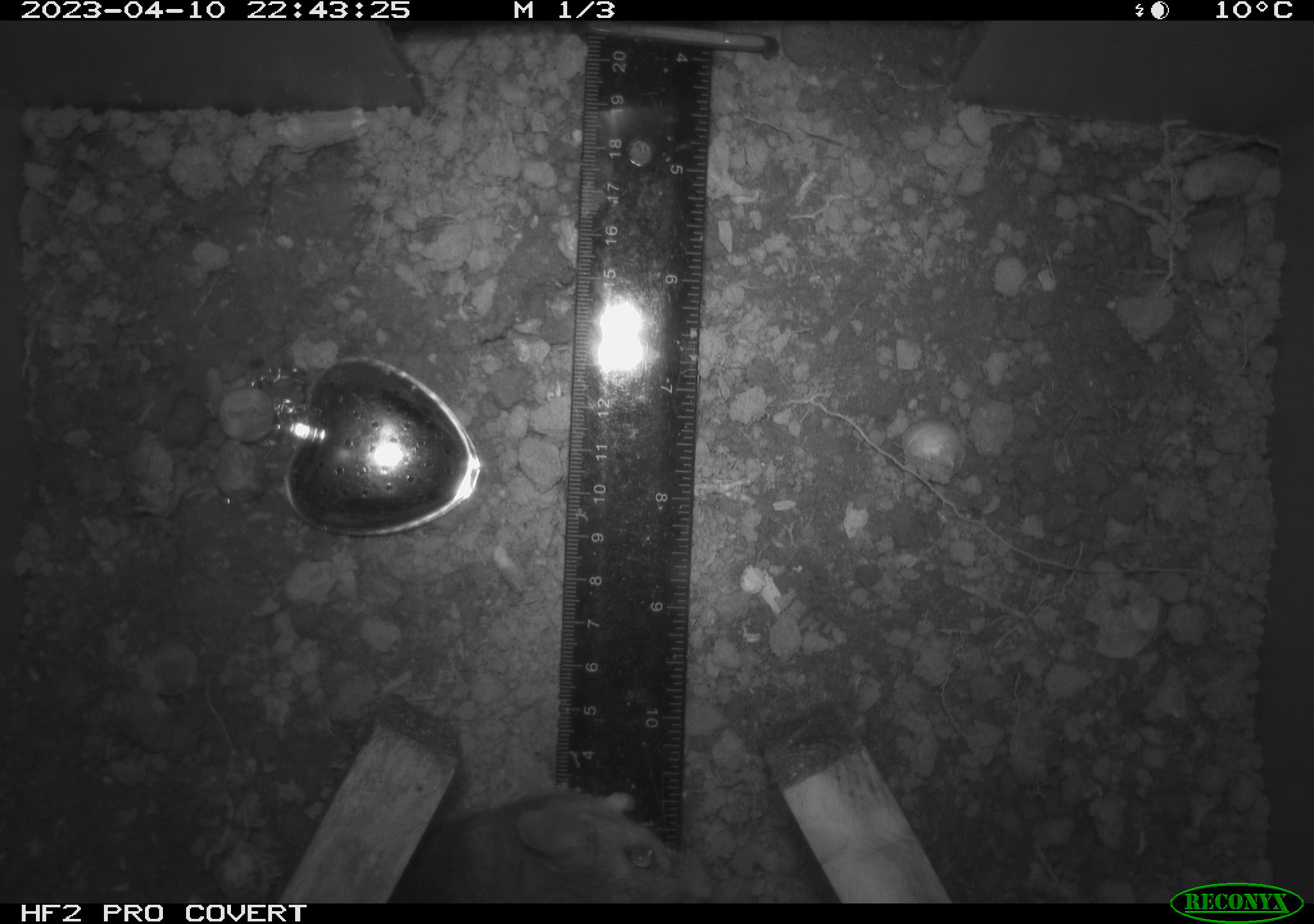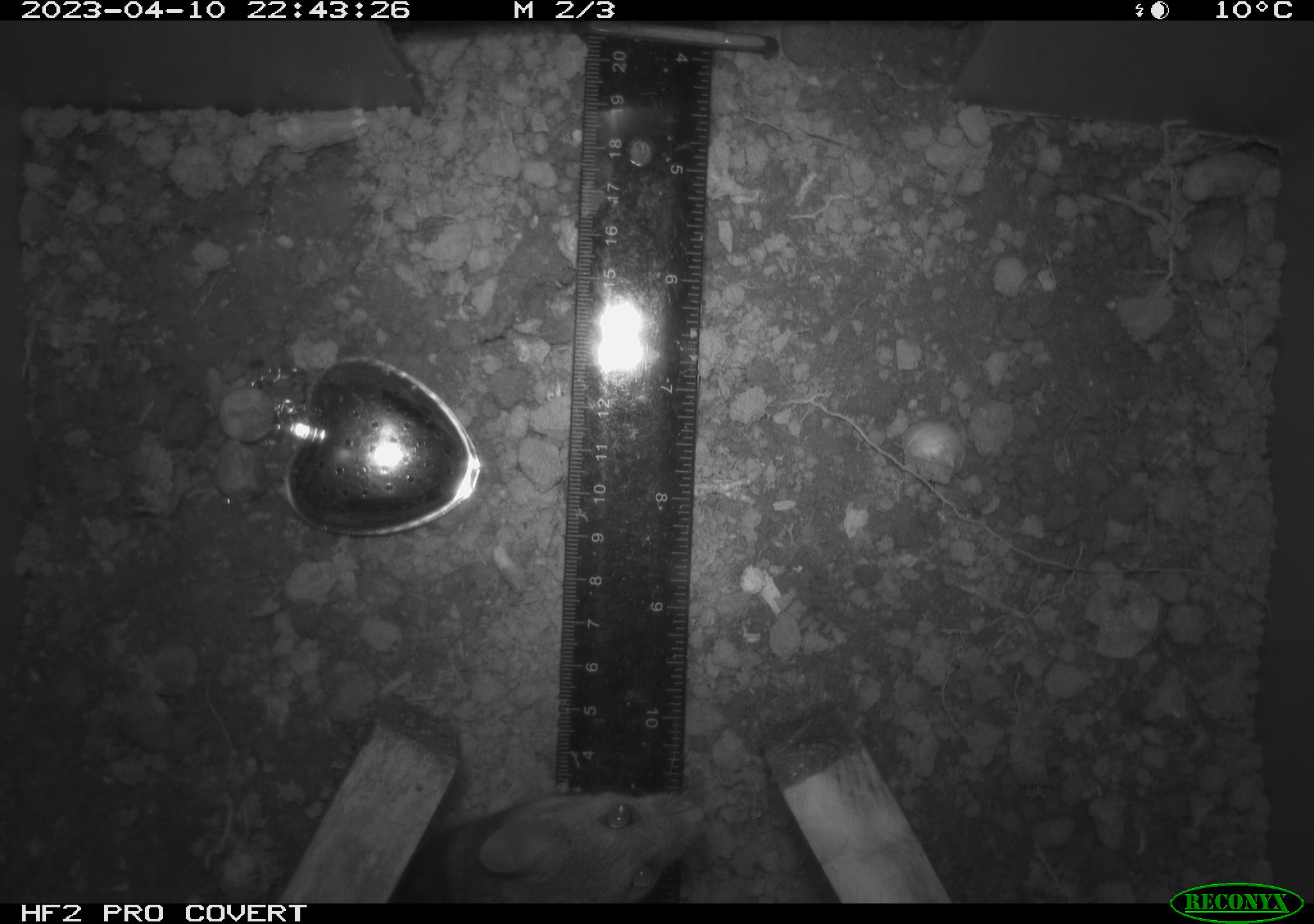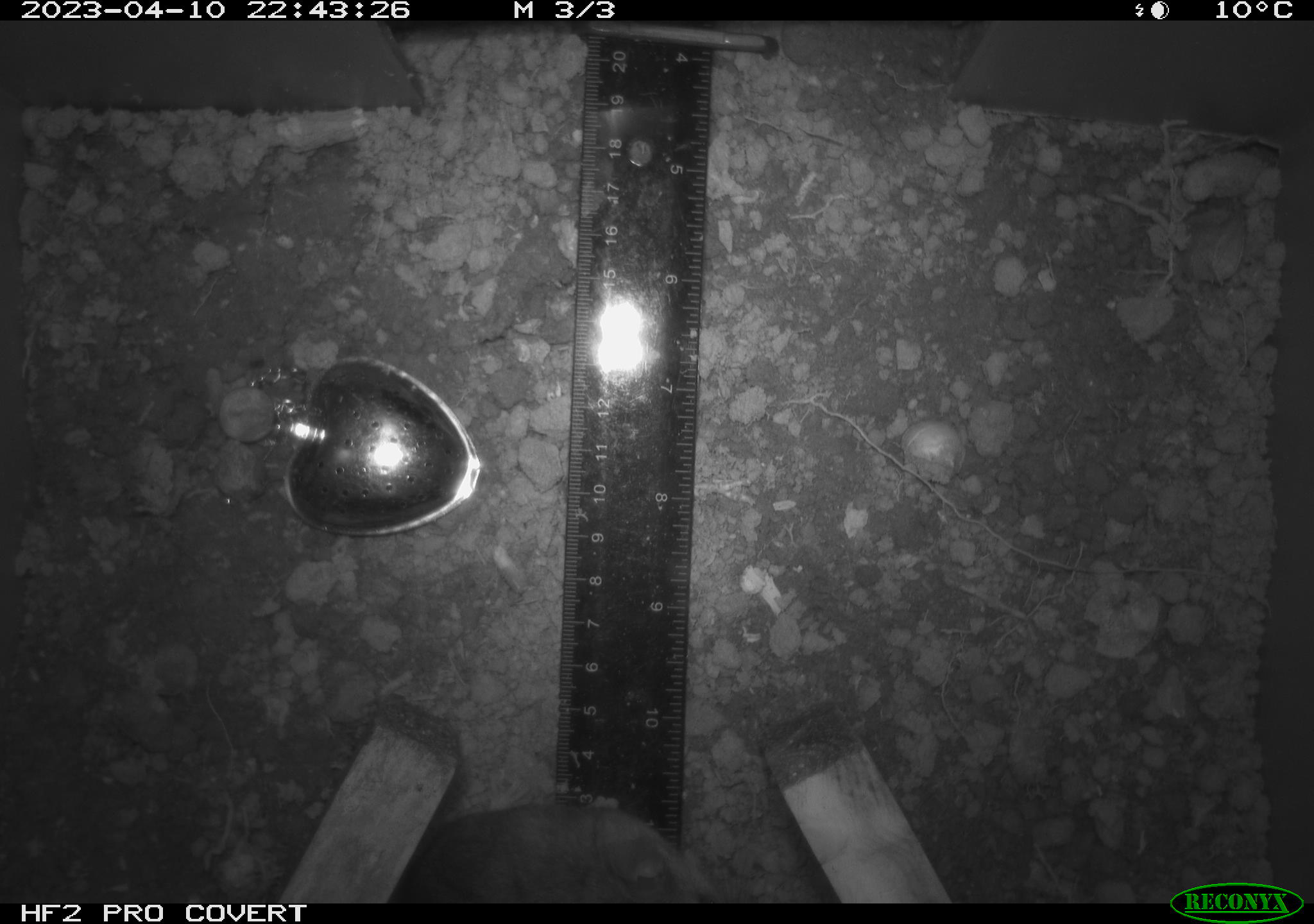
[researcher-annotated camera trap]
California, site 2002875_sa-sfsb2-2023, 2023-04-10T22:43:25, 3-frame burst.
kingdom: Animalia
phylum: Chordata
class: Mammalia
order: Rodentia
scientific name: Rodentia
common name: mouse species